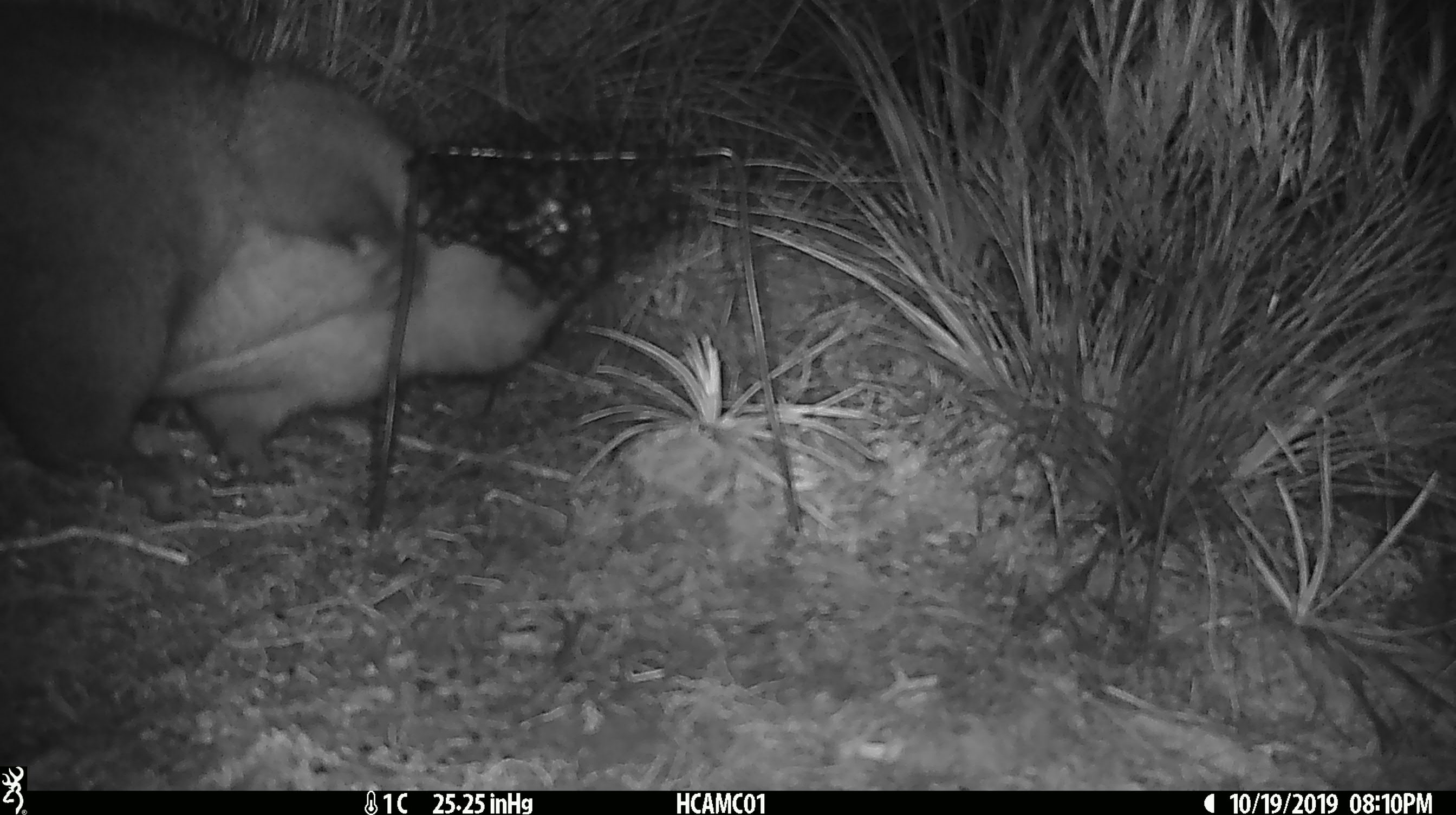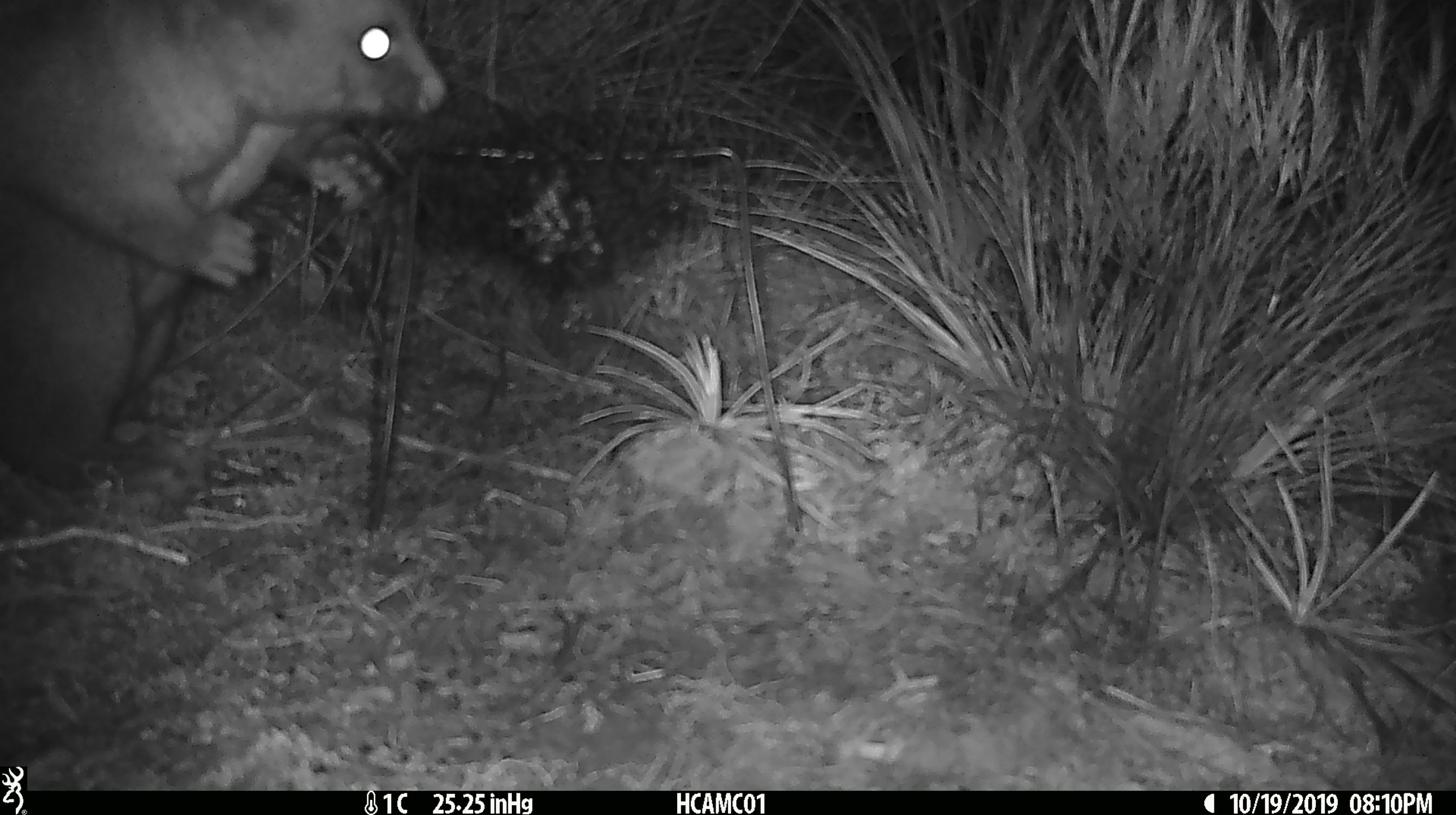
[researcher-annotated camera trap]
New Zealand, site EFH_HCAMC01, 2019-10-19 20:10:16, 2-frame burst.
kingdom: Animalia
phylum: Chordata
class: Mammalia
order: Diprotodontia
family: Phalangeridae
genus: Trichosurus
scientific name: Trichosurus vulpecula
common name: common brushtail possum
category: possum